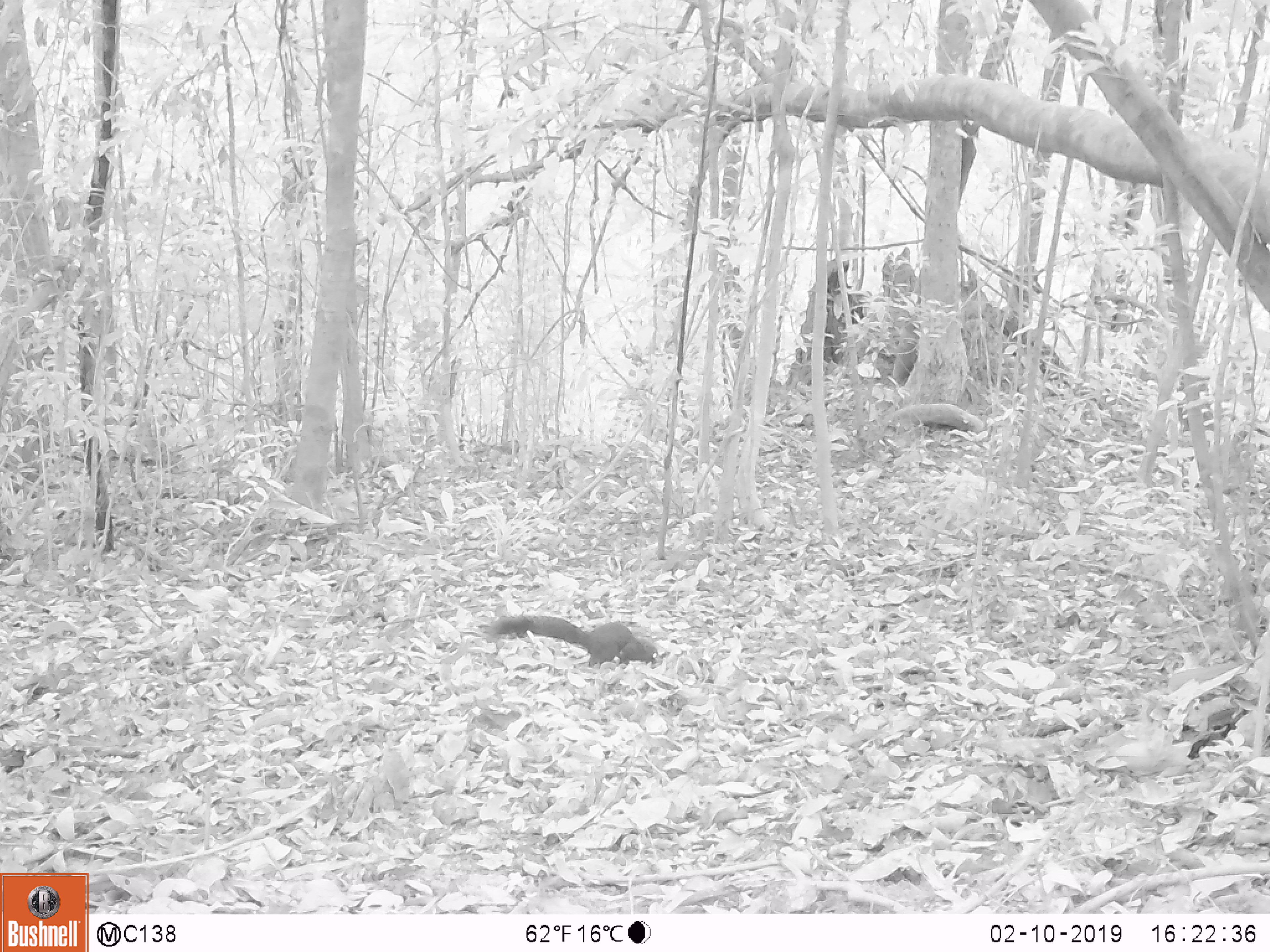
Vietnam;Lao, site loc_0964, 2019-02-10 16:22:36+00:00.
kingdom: Animalia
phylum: Chordata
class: Mammalia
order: Rodentia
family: Sciuridae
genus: Sciurus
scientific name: Sciurus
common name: squirrel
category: unidentified squirrel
Unidentified squirrel (squirrel) (Sciurus). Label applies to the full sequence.